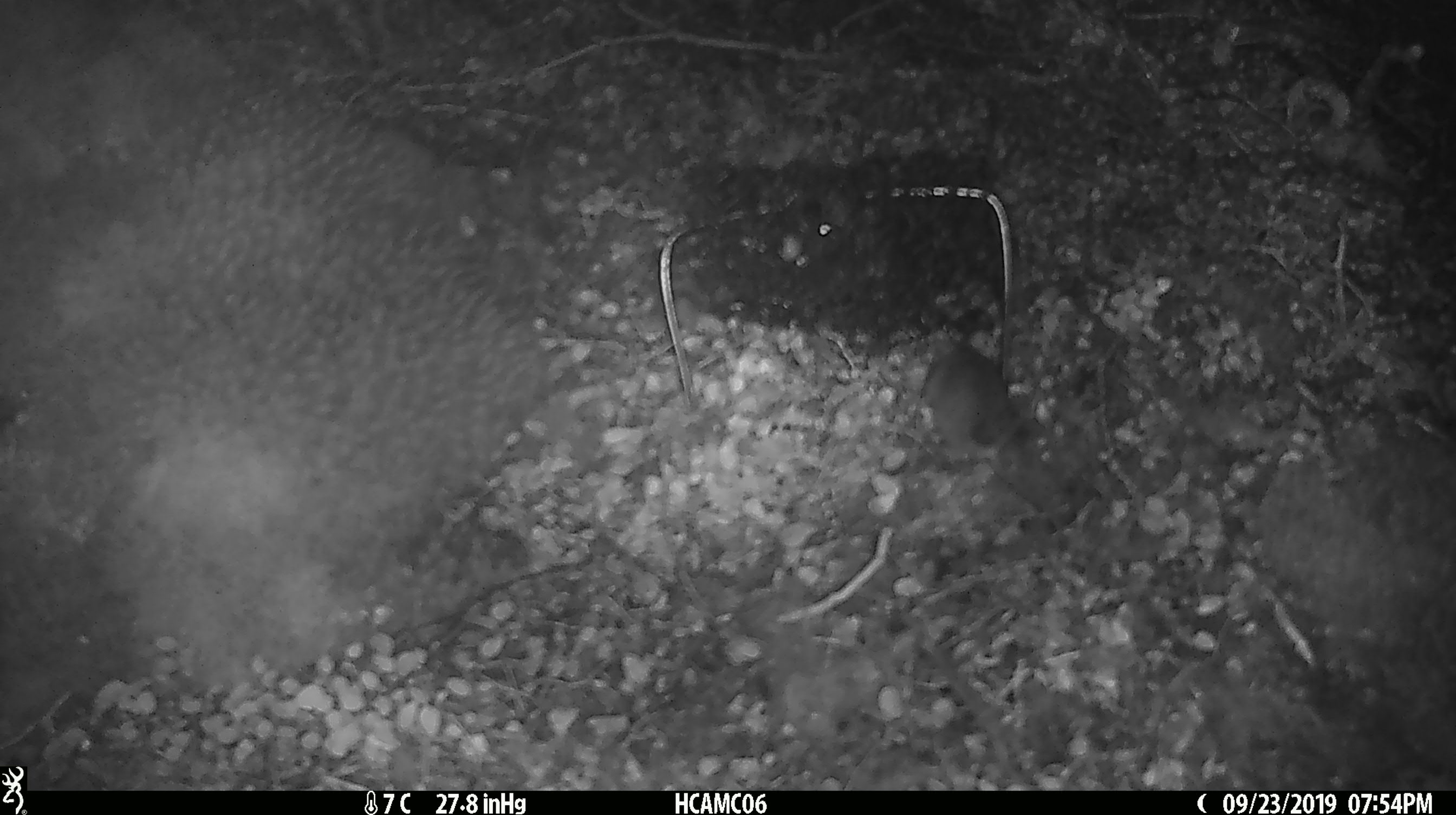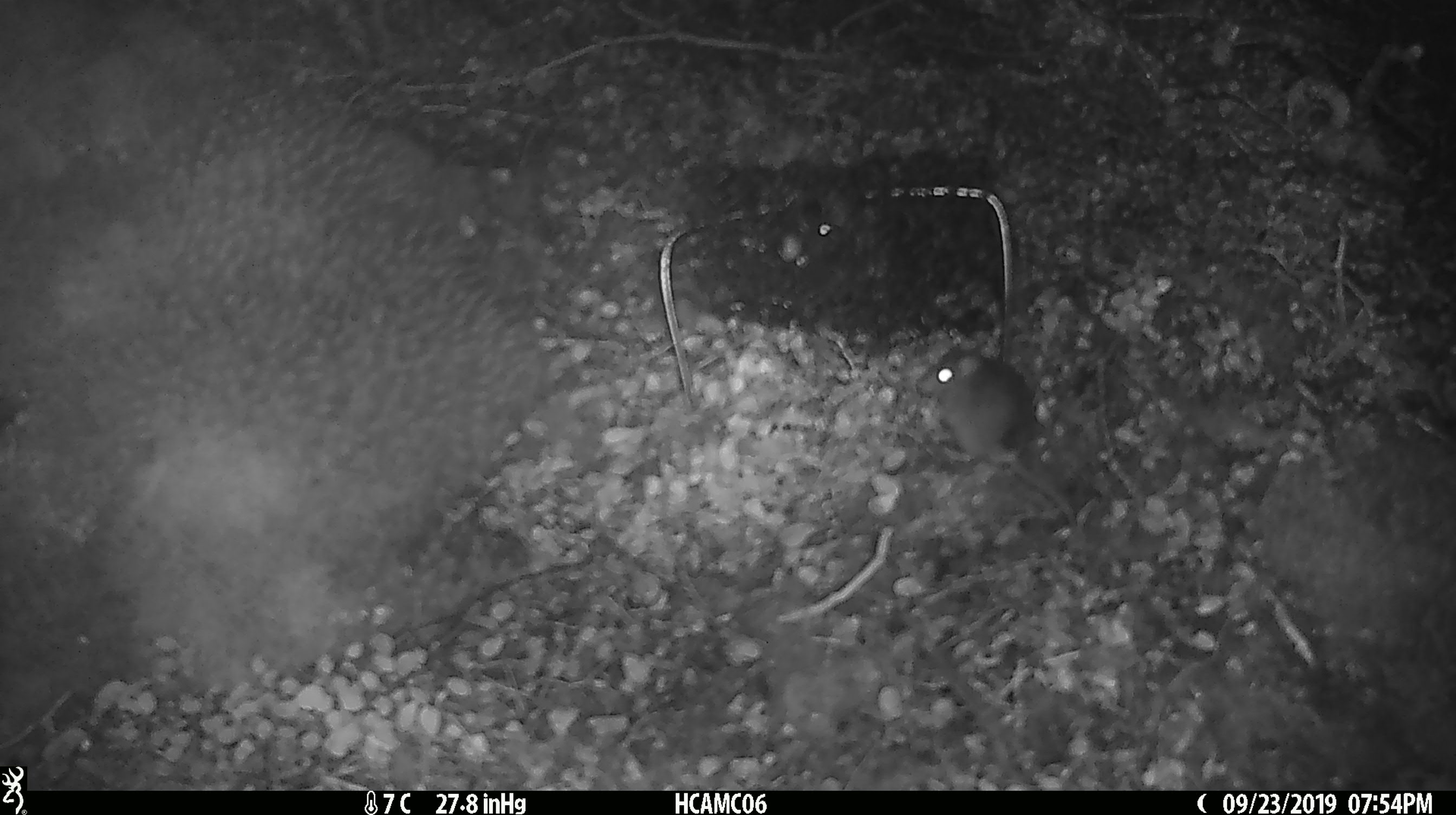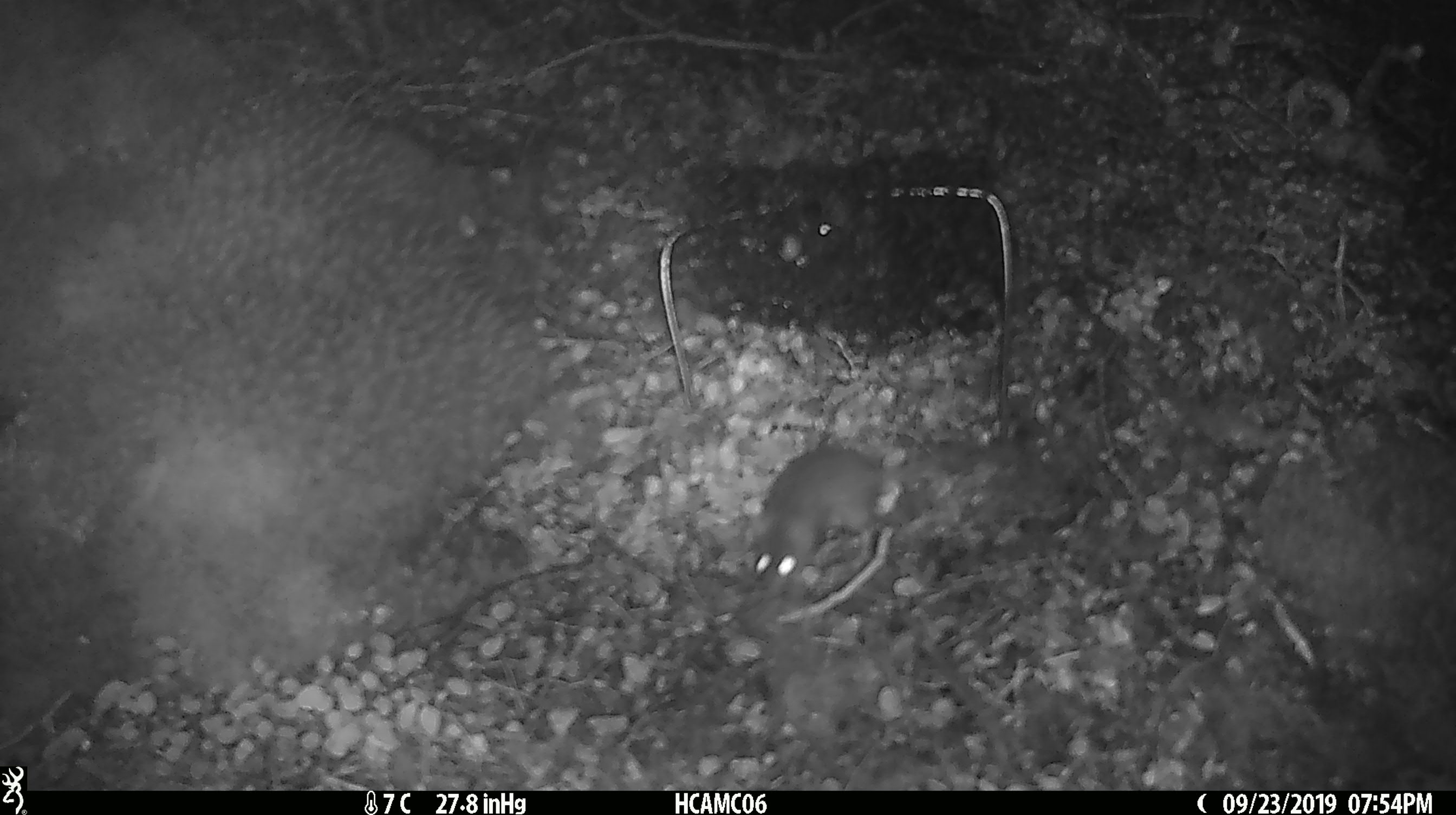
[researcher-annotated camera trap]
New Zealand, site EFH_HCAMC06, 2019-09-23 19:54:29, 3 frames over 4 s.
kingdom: Animalia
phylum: Chordata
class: Mammalia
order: Rodentia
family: Muridae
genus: Mus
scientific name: Mus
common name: mouse